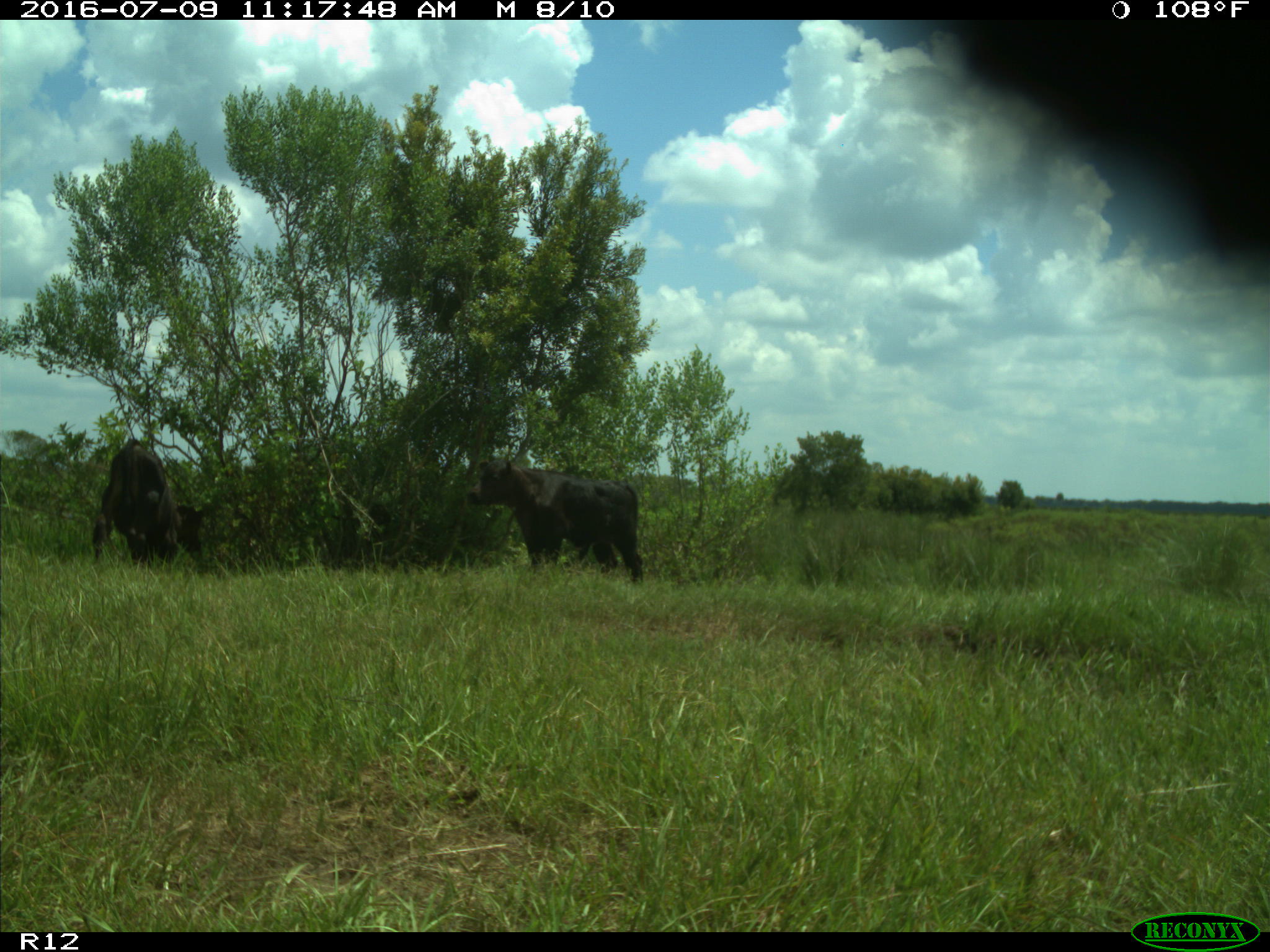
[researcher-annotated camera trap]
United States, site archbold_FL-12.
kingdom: Animalia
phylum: Chordata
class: Mammalia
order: Artiodactyla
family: Bovidae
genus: Bos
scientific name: Bos taurus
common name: domestic cow